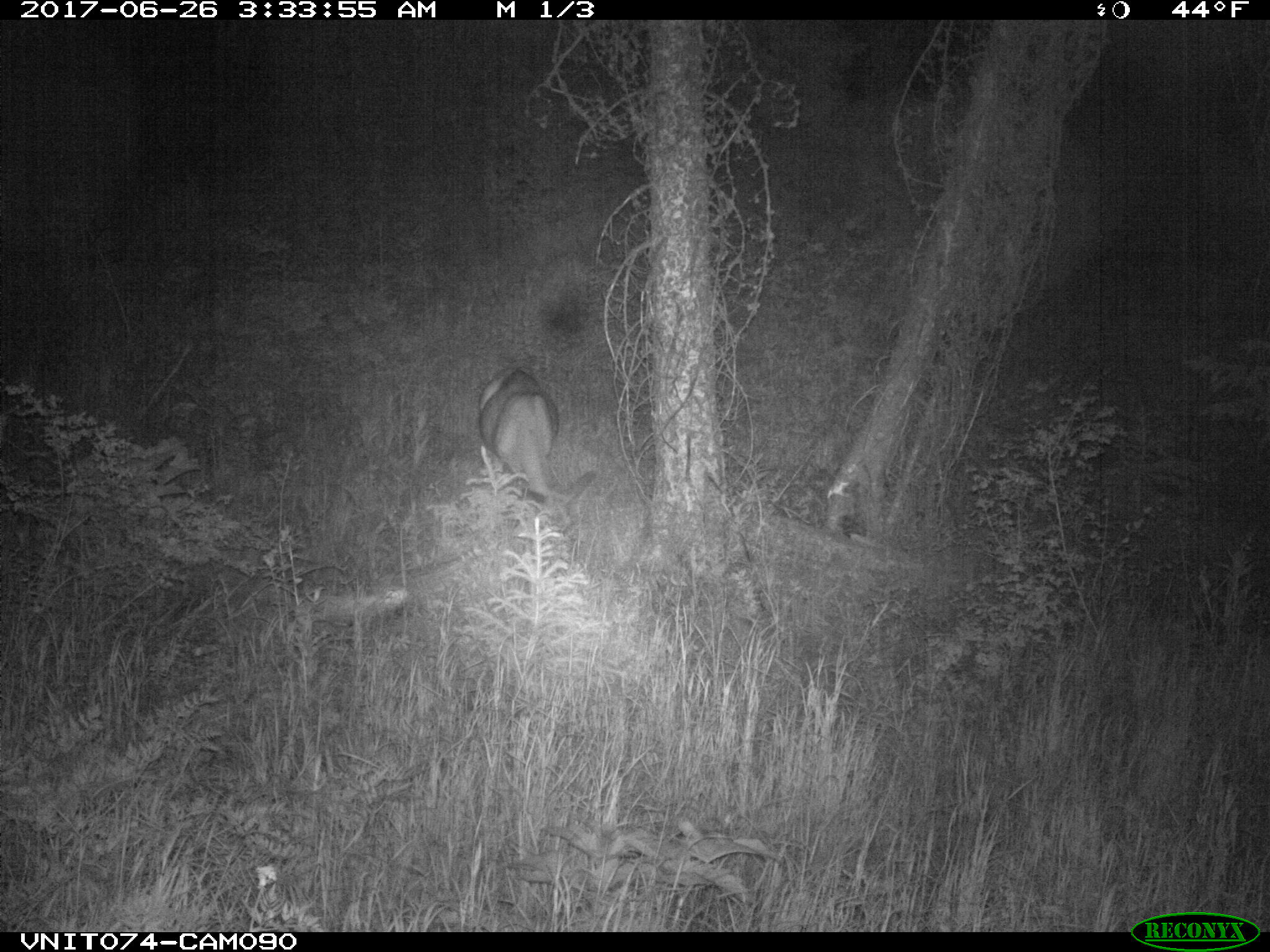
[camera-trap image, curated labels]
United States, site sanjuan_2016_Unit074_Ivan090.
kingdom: Animalia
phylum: Chordata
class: Mammalia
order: Artiodactyla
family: Cervidae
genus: Odocoileus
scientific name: Odocoileus hemionus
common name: mule deer